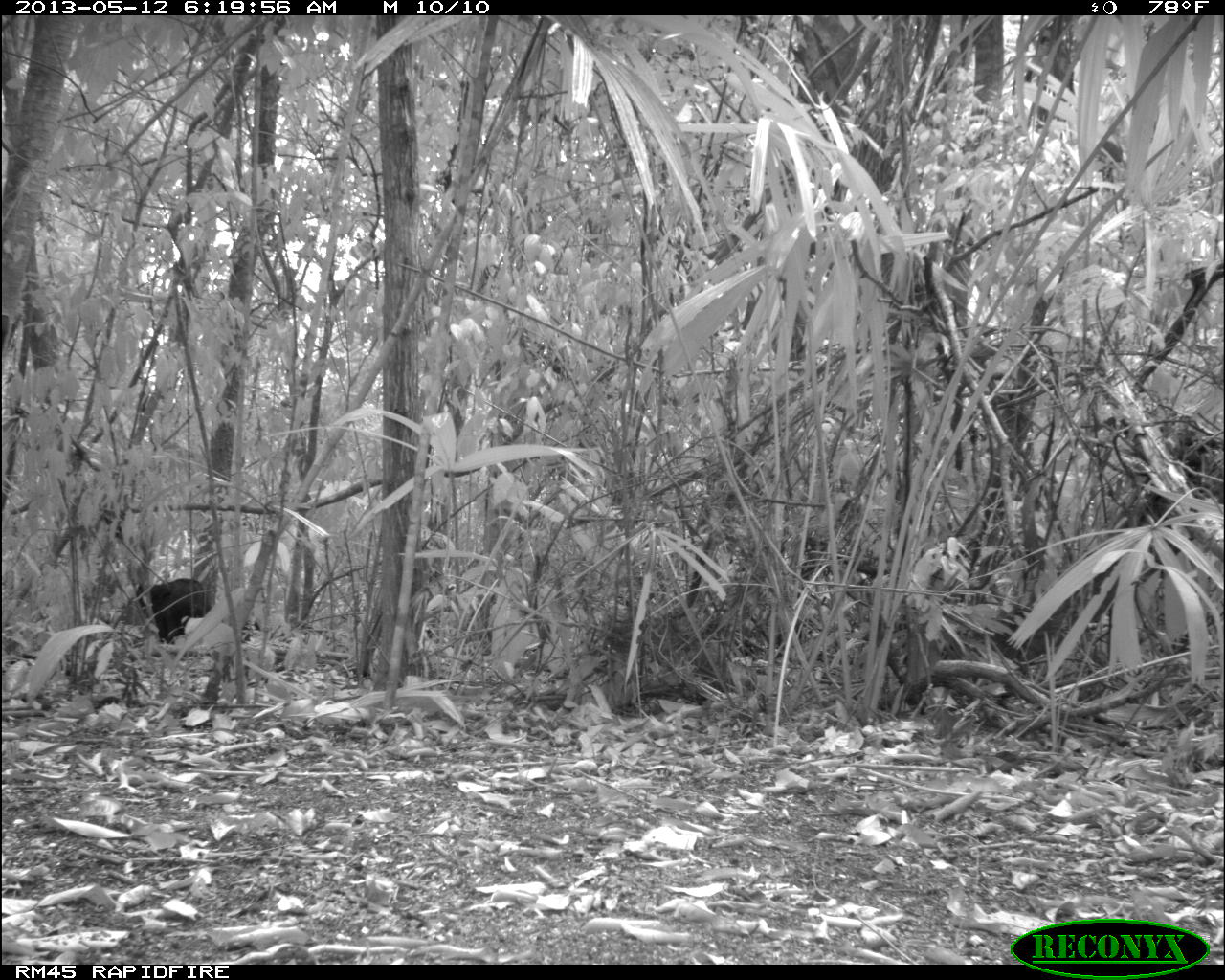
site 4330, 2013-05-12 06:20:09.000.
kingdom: Animalia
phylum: Chordata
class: Mammalia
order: Artiodactyla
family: Tayassuidae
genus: Tayassu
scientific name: Tayassu pecari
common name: white-lipped peccary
Tayassu pecari (white-lipped peccary), count 5.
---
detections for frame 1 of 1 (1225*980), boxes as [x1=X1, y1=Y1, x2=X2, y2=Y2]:
tayassu pecari: [x1=135, y1=567, x2=220, y2=643]